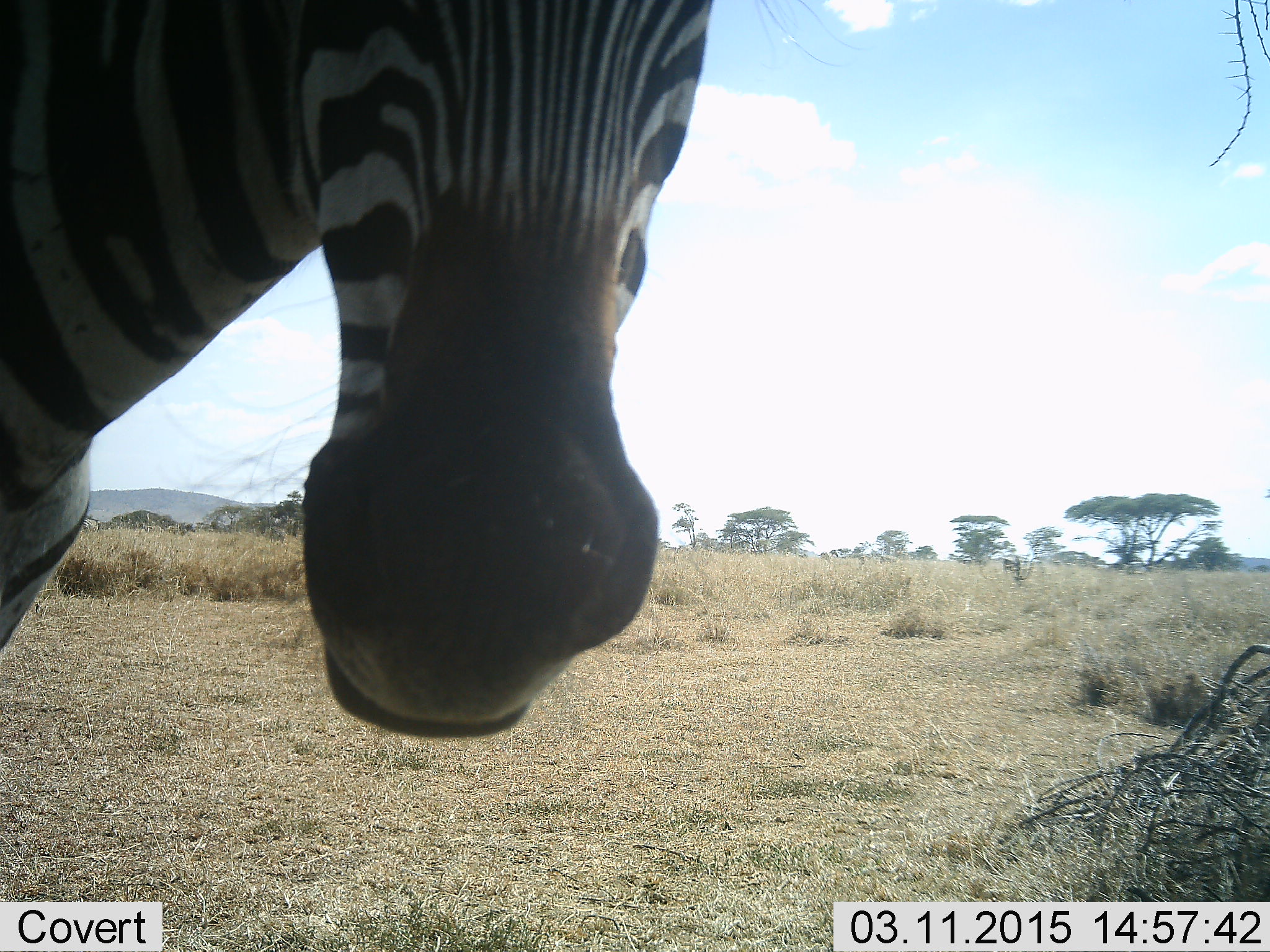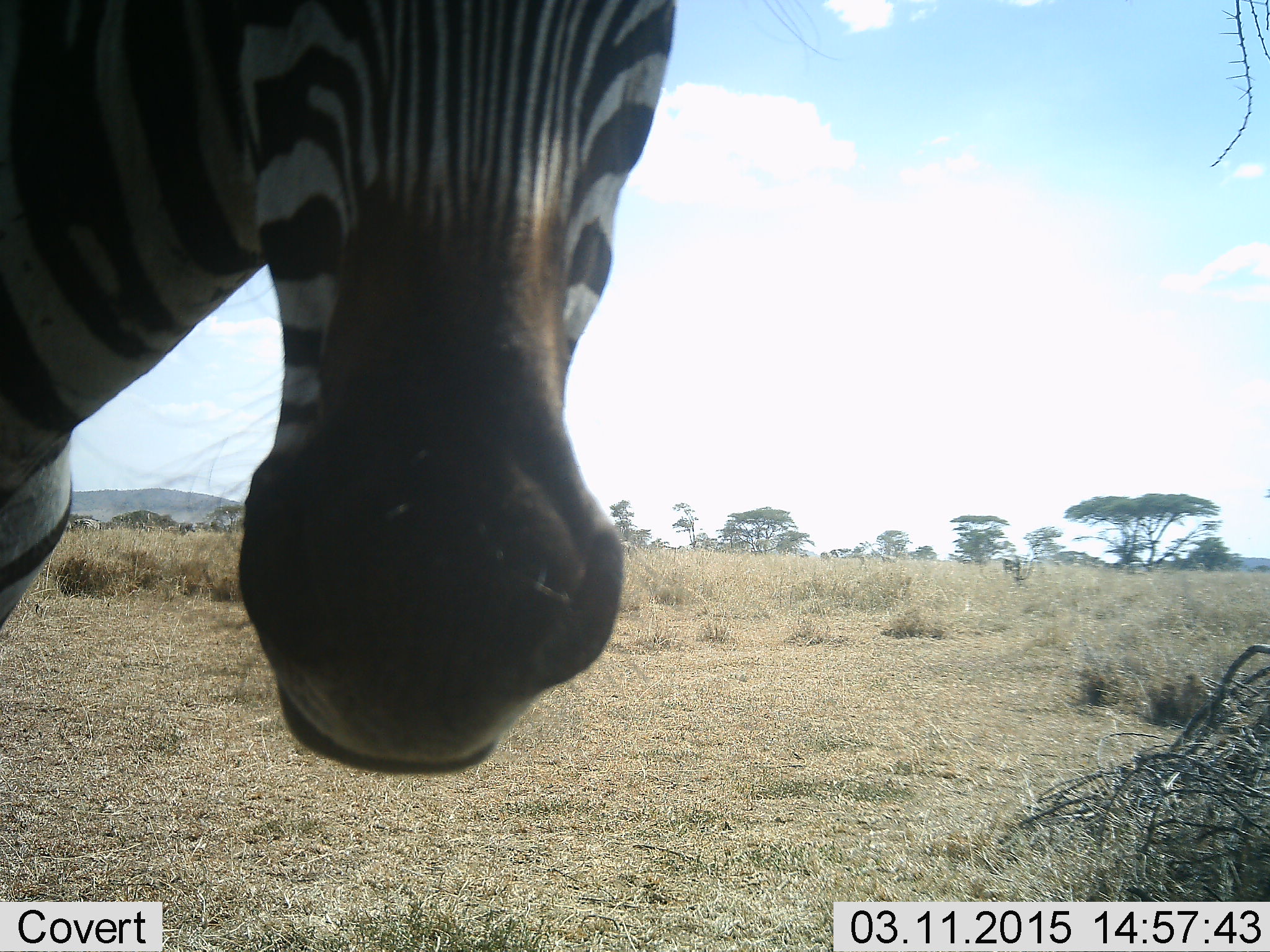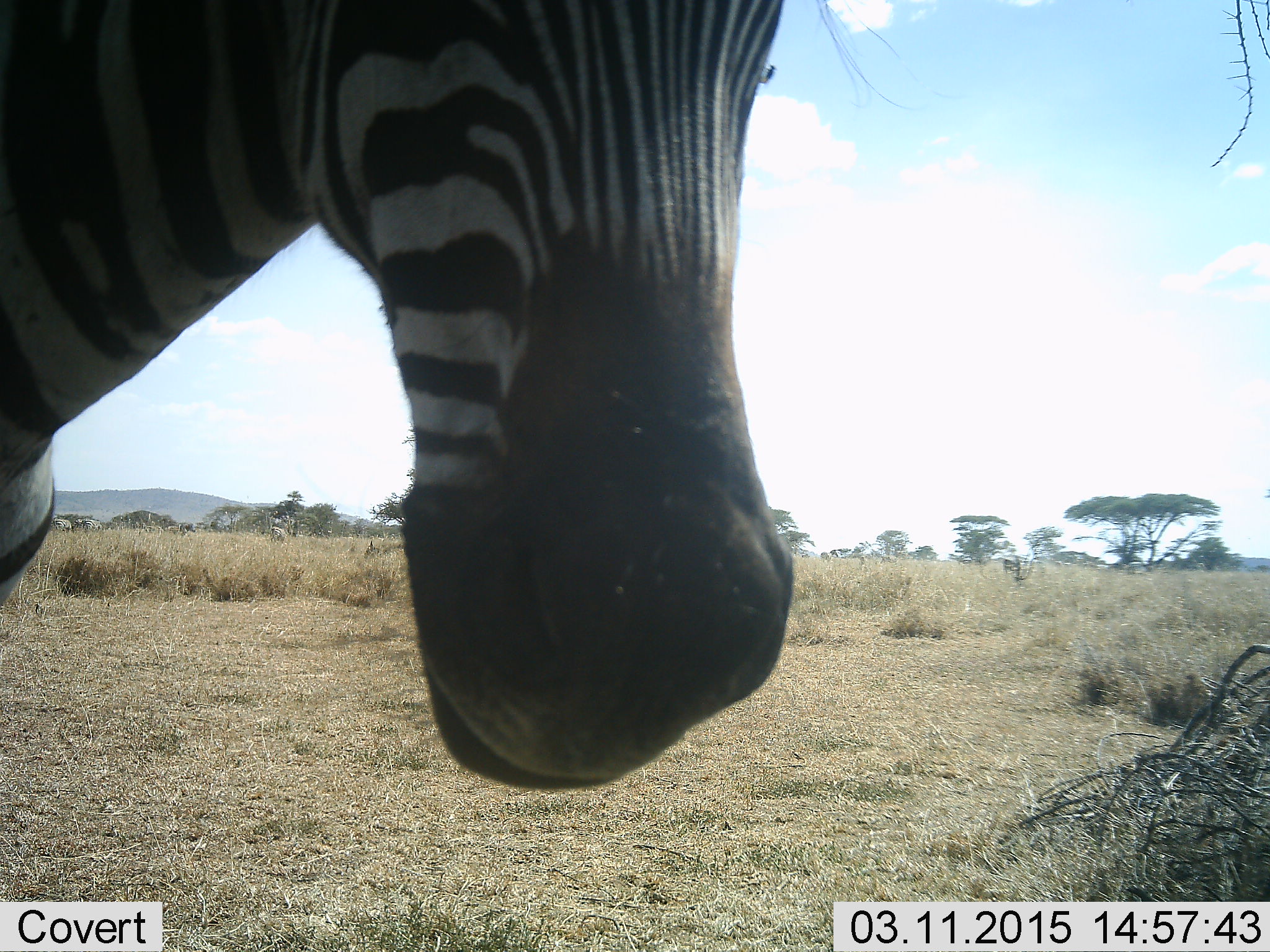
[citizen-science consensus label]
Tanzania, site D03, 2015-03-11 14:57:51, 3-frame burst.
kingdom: Animalia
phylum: Chordata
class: Mammalia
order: Perissodactyla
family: Equidae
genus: Equus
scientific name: Equus quagga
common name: plains zebra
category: zebra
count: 1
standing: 90%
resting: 0%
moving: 10%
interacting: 0%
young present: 0%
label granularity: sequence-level